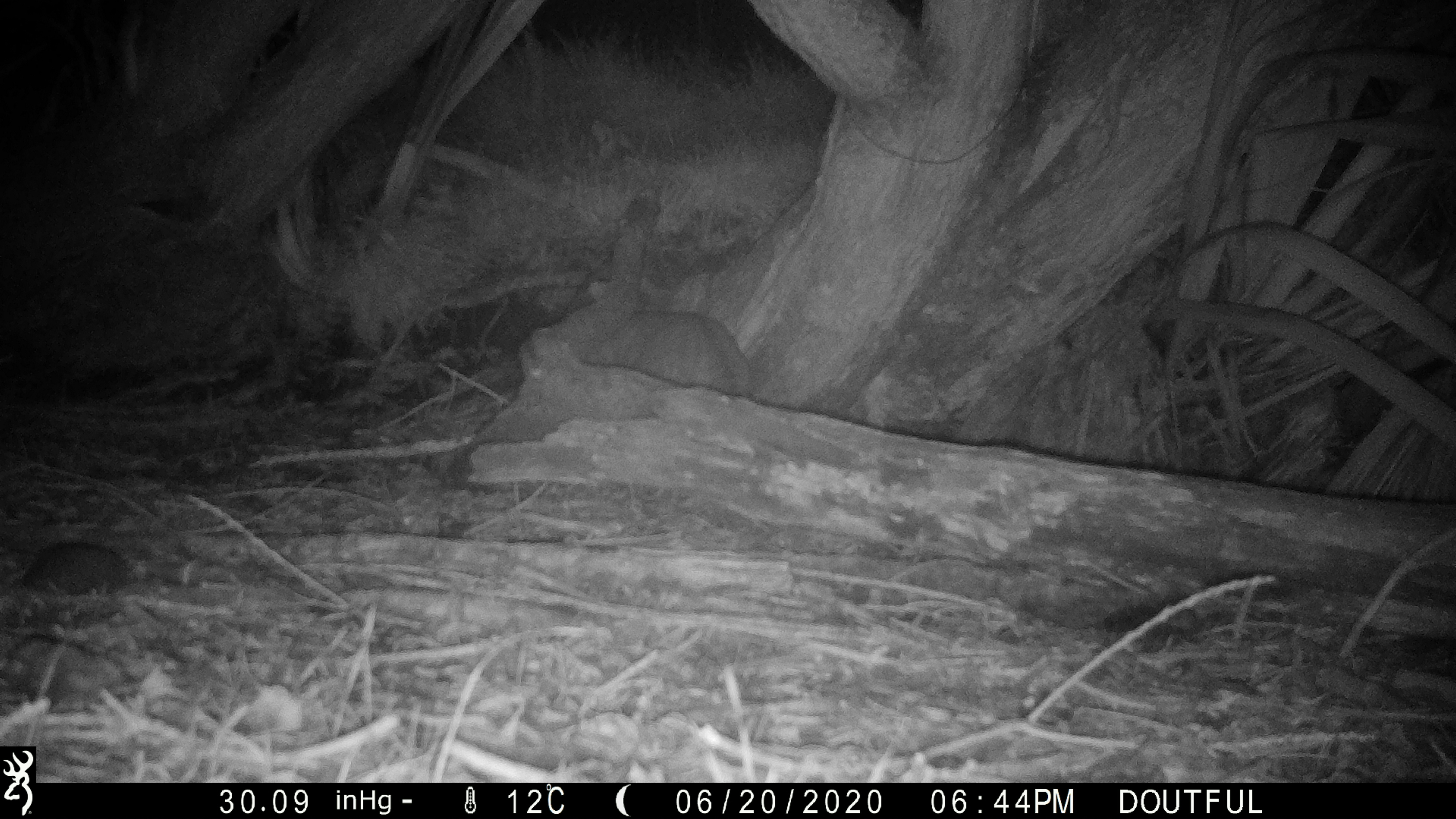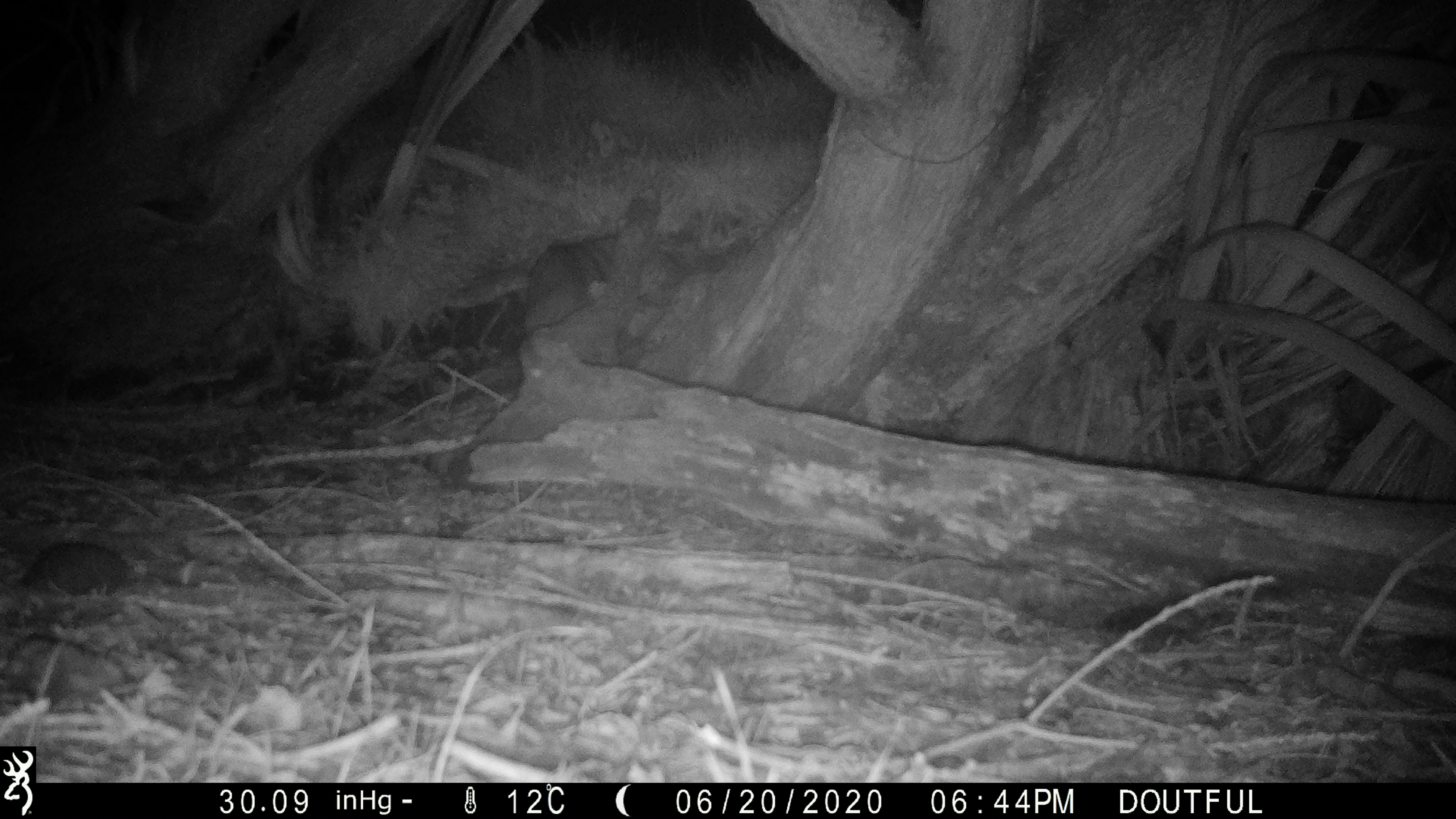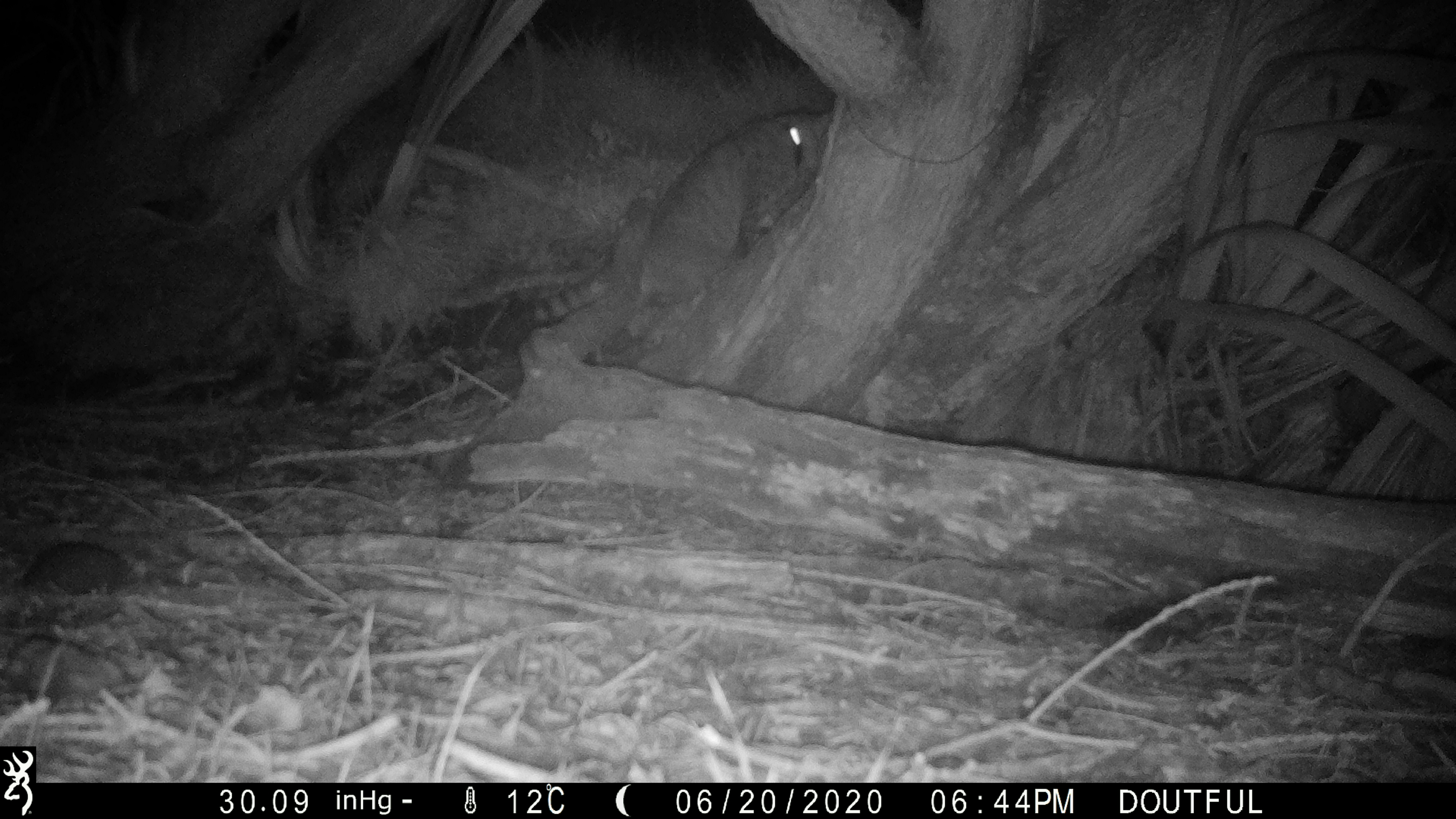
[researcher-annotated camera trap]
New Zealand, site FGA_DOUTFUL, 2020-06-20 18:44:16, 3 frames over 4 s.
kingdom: Animalia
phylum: Chordata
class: Mammalia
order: Carnivora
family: Felidae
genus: Felis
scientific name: Felis catus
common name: domestic cat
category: cat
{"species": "cat (domestic cat) (Felis catus)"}